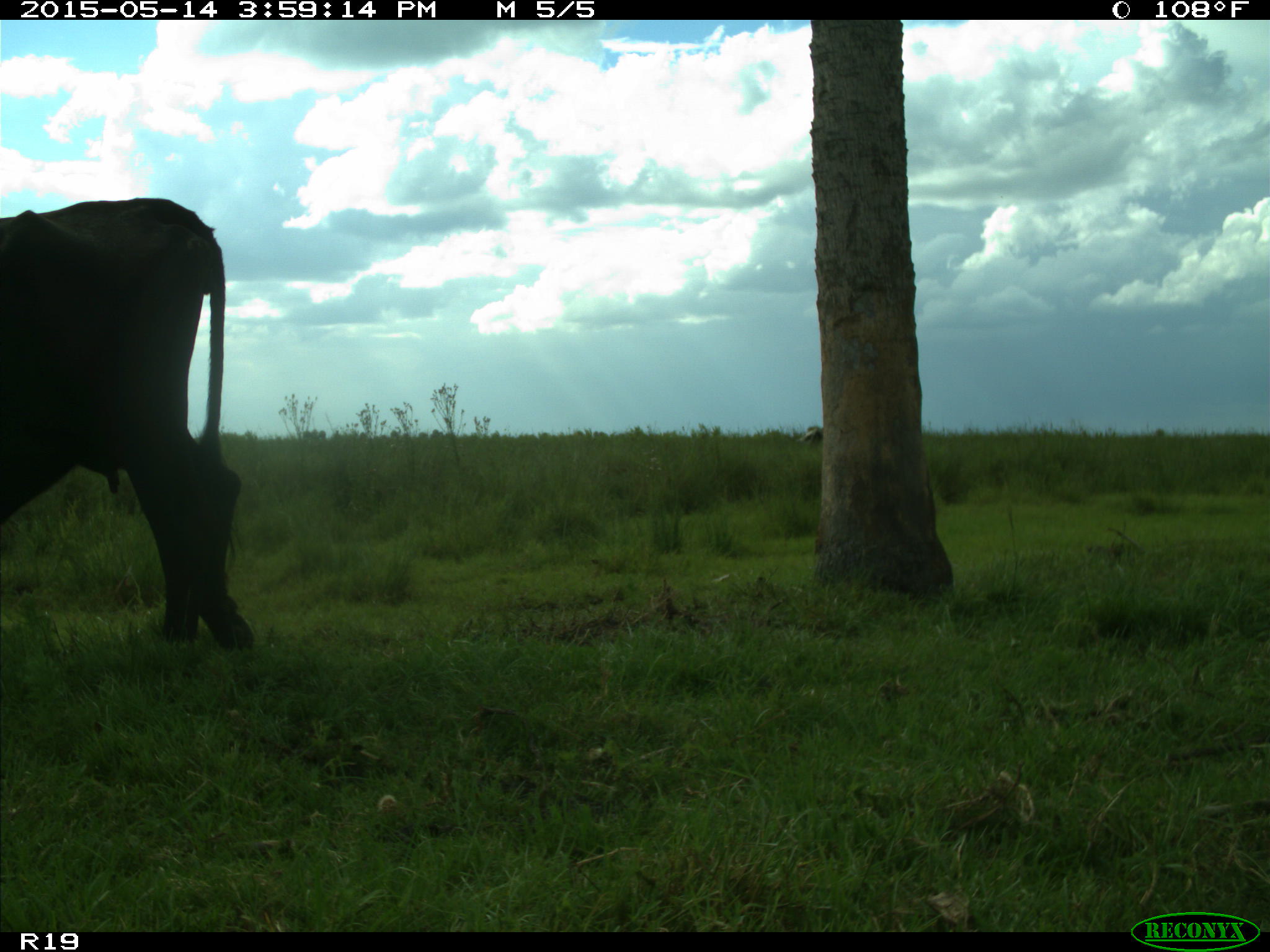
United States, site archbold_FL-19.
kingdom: Animalia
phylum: Chordata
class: Mammalia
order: Artiodactyla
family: Bovidae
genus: Bos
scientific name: Bos taurus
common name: domestic cow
Bos taurus (domestic cow).